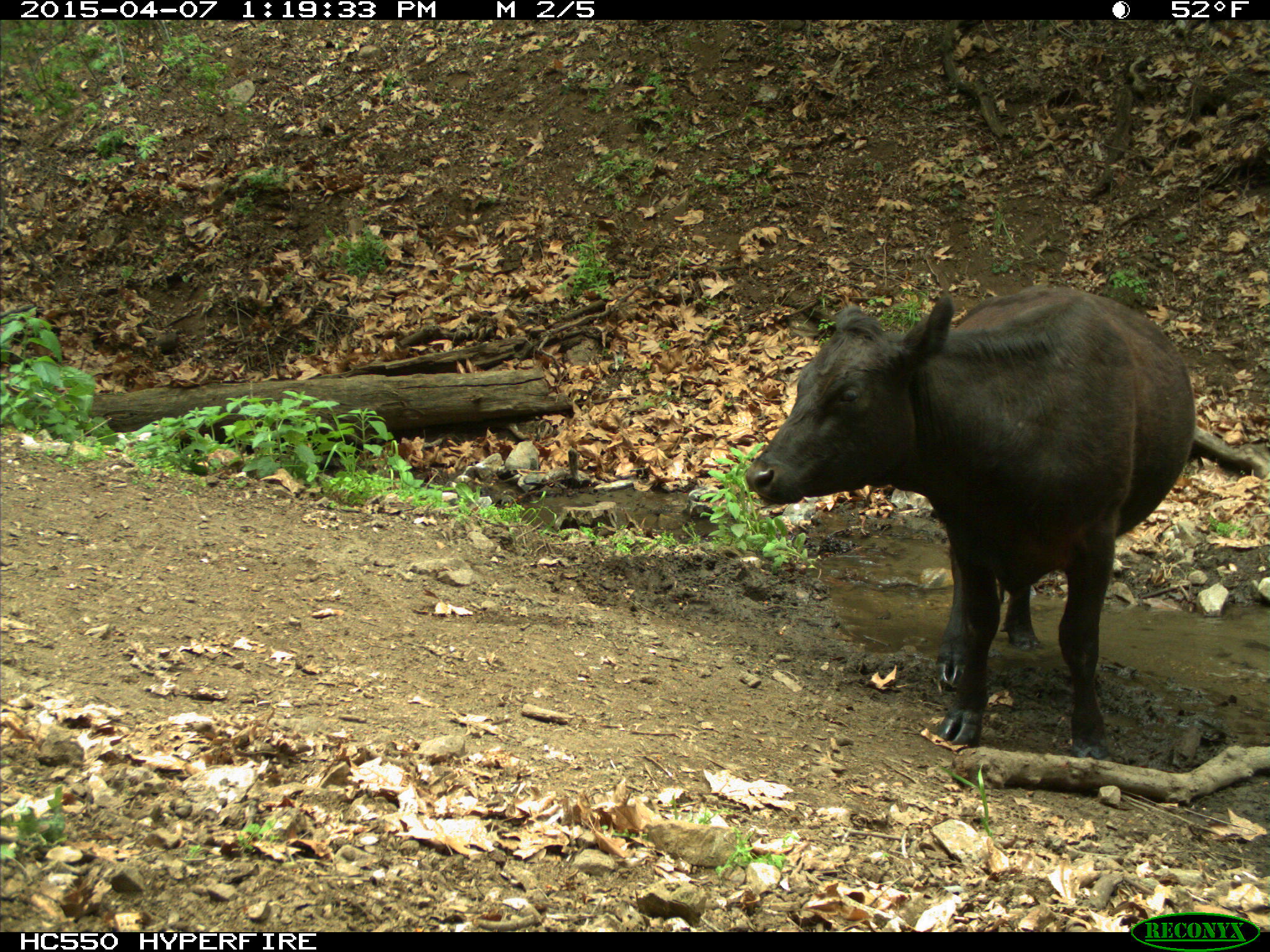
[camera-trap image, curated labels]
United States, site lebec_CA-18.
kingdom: Animalia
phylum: Chordata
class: Mammalia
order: Artiodactyla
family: Bovidae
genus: Bos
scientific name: Bos taurus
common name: domestic cow